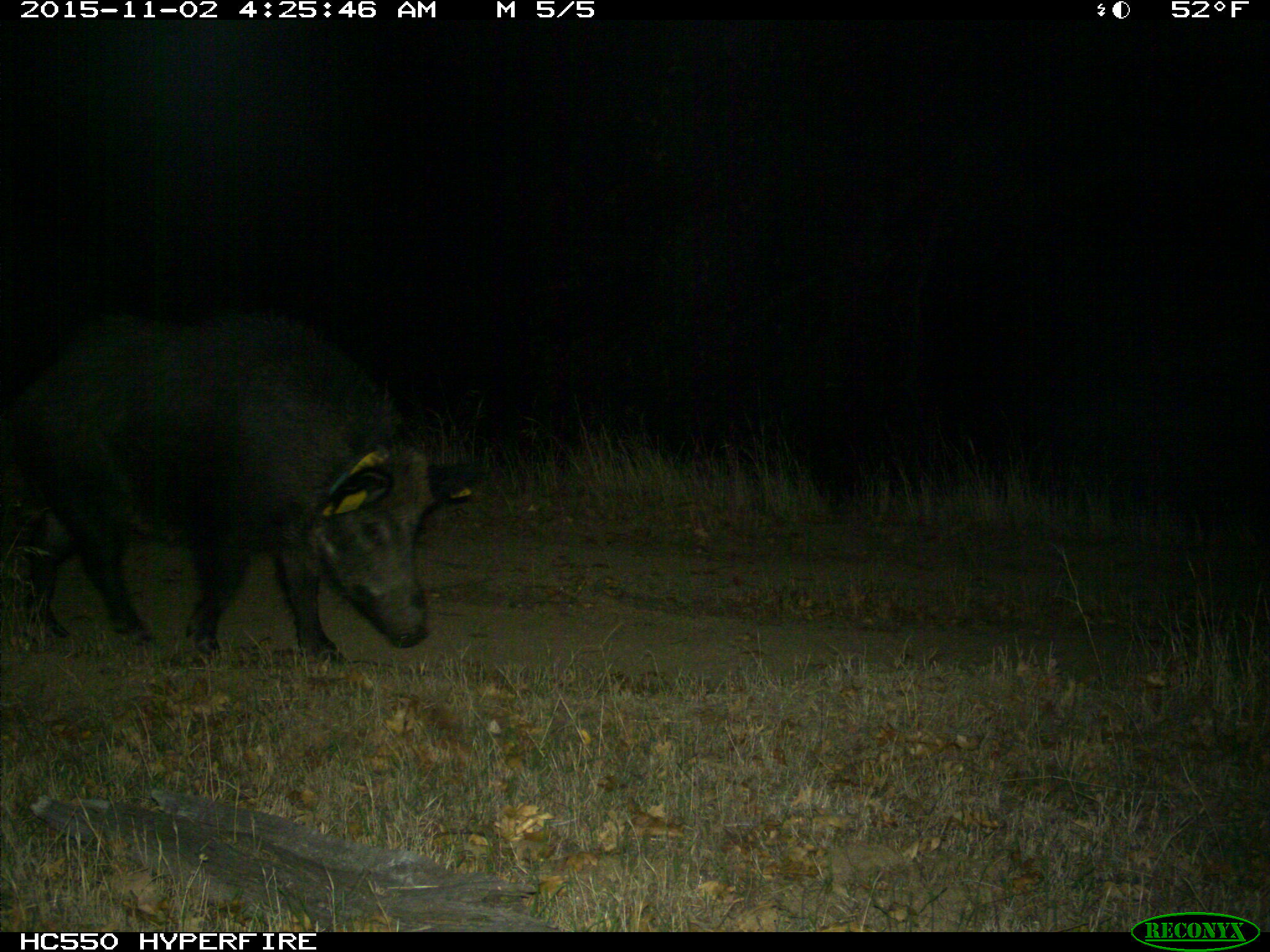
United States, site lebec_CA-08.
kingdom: Animalia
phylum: Chordata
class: Mammalia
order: Artiodactyla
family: Suidae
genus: Sus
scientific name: Sus scrofa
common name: wild boar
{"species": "Sus scrofa (wild boar)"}